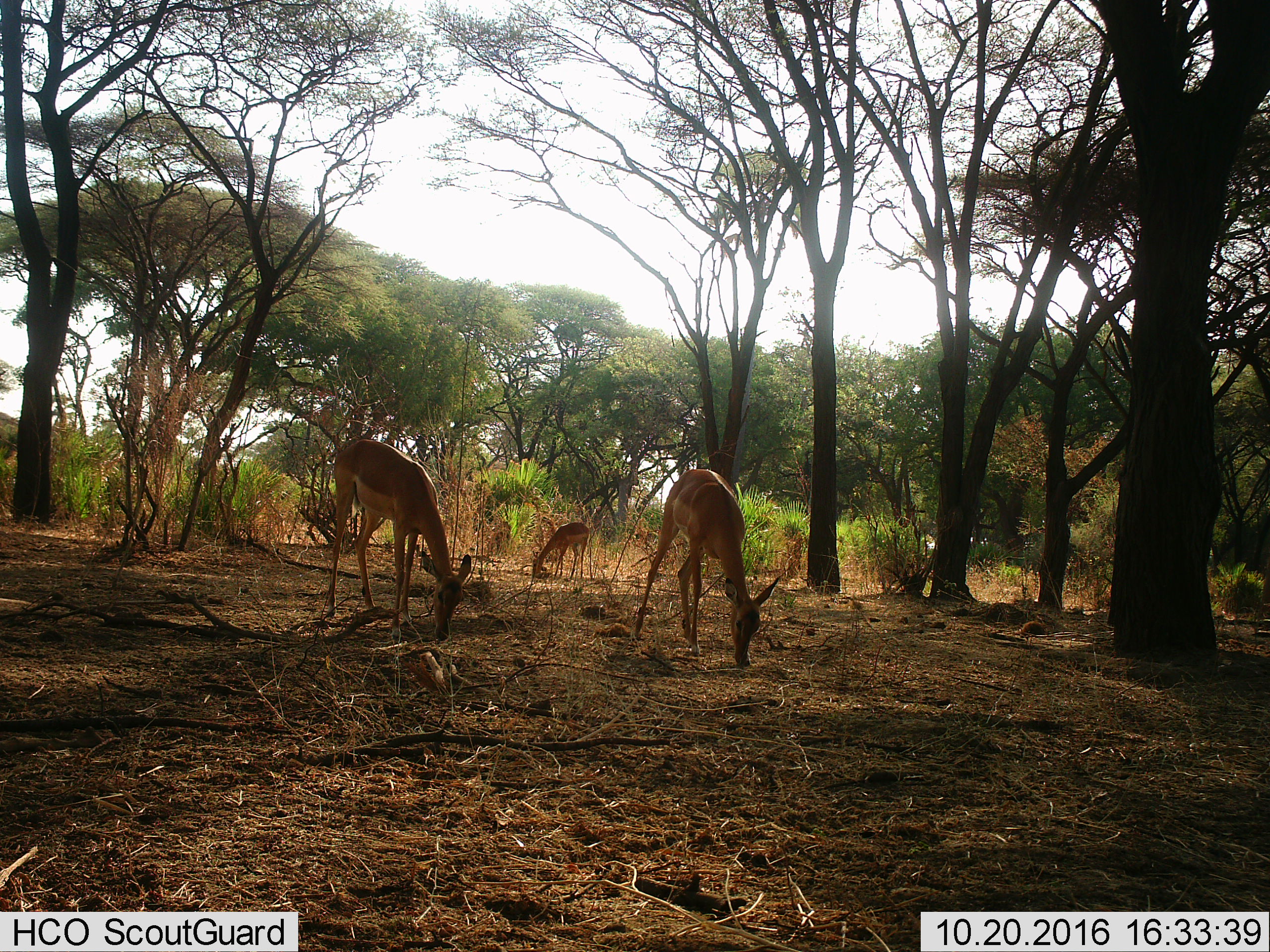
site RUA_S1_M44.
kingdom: Animalia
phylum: Chordata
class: Mammalia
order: Artiodactyla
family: Bovidae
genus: Aepyceros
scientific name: Aepyceros melampus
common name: impala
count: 3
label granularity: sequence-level